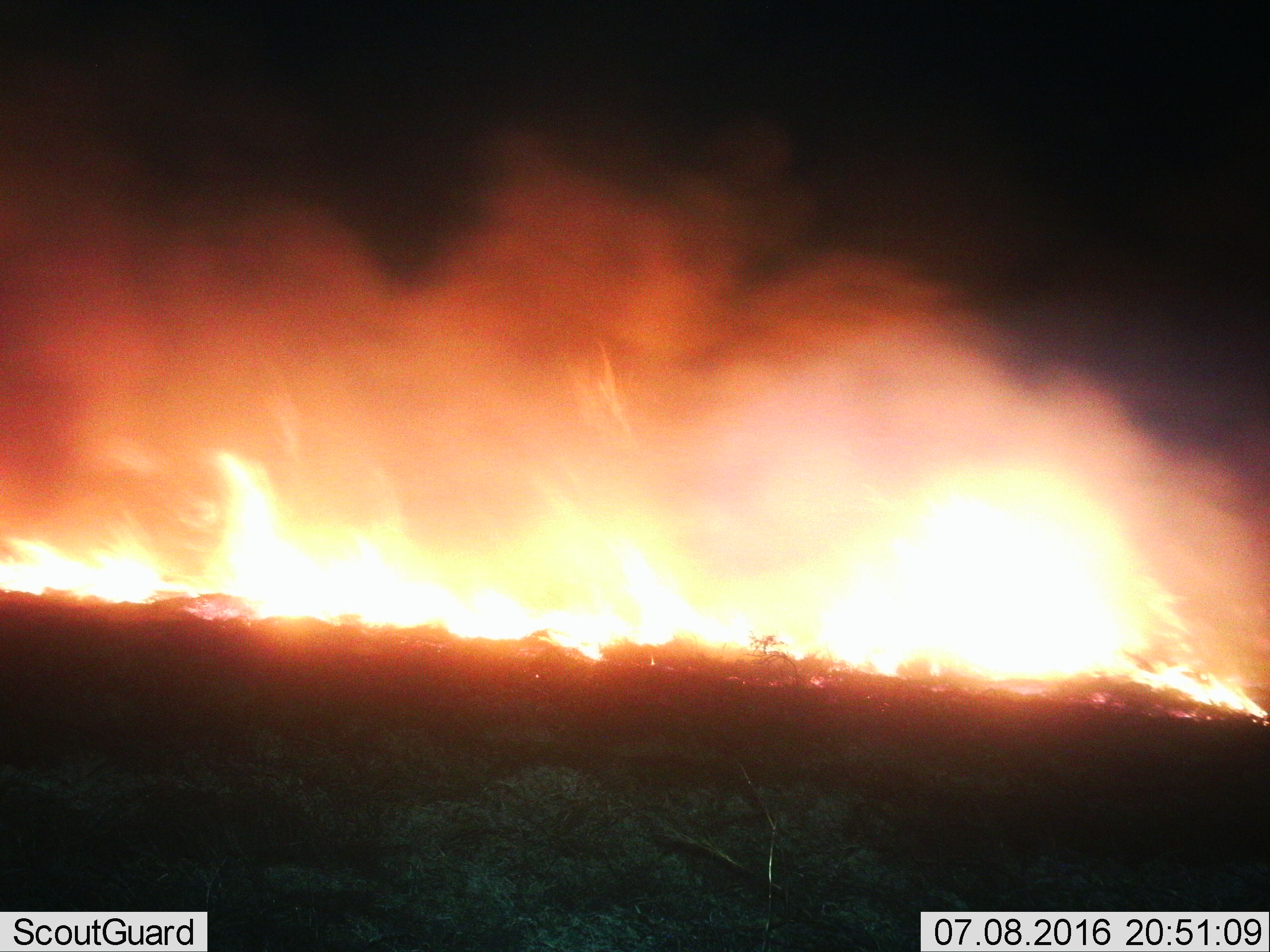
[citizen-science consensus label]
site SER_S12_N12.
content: unidentified animal